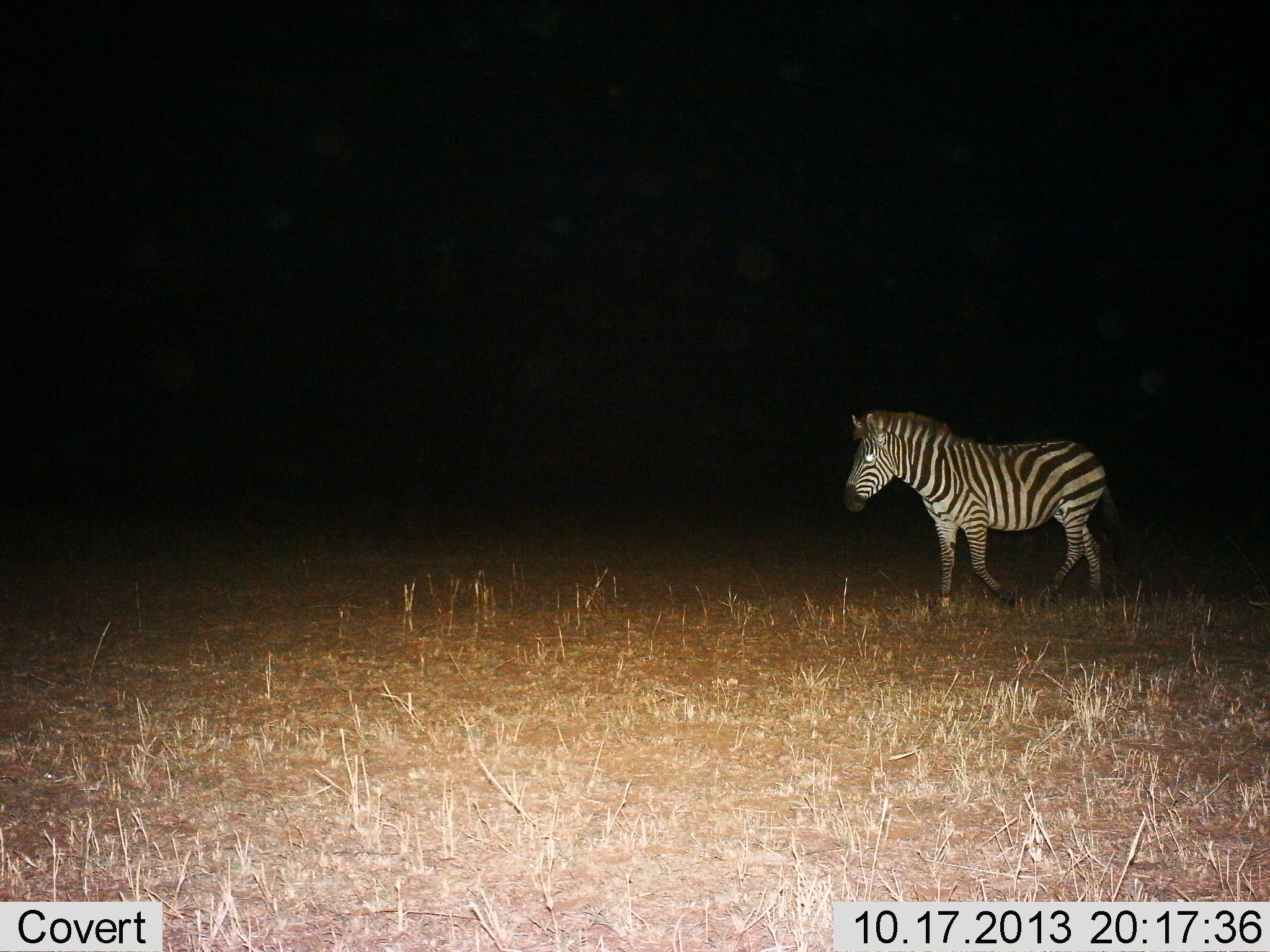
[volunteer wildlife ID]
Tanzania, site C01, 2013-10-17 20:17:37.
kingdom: Animalia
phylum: Chordata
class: Mammalia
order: Perissodactyla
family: Equidae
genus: Equus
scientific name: Equus quagga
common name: plains zebra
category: zebra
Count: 1.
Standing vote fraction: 10%.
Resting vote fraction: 0%.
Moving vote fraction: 90%.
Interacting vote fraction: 0%.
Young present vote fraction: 0%.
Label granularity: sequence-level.